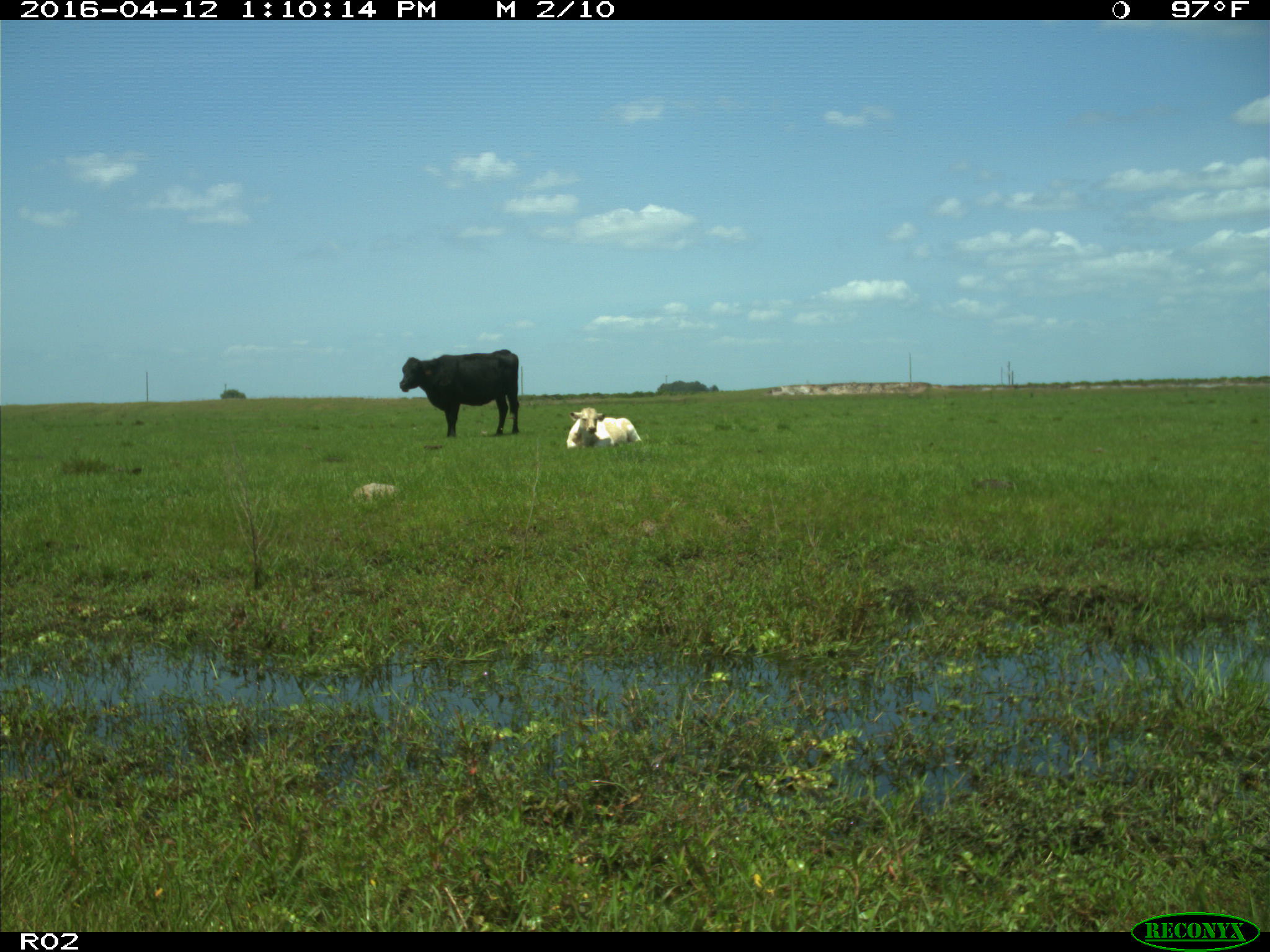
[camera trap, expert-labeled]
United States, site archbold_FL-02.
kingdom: Animalia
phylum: Chordata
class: Mammalia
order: Artiodactyla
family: Bovidae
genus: Bos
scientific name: Bos taurus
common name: domestic cow